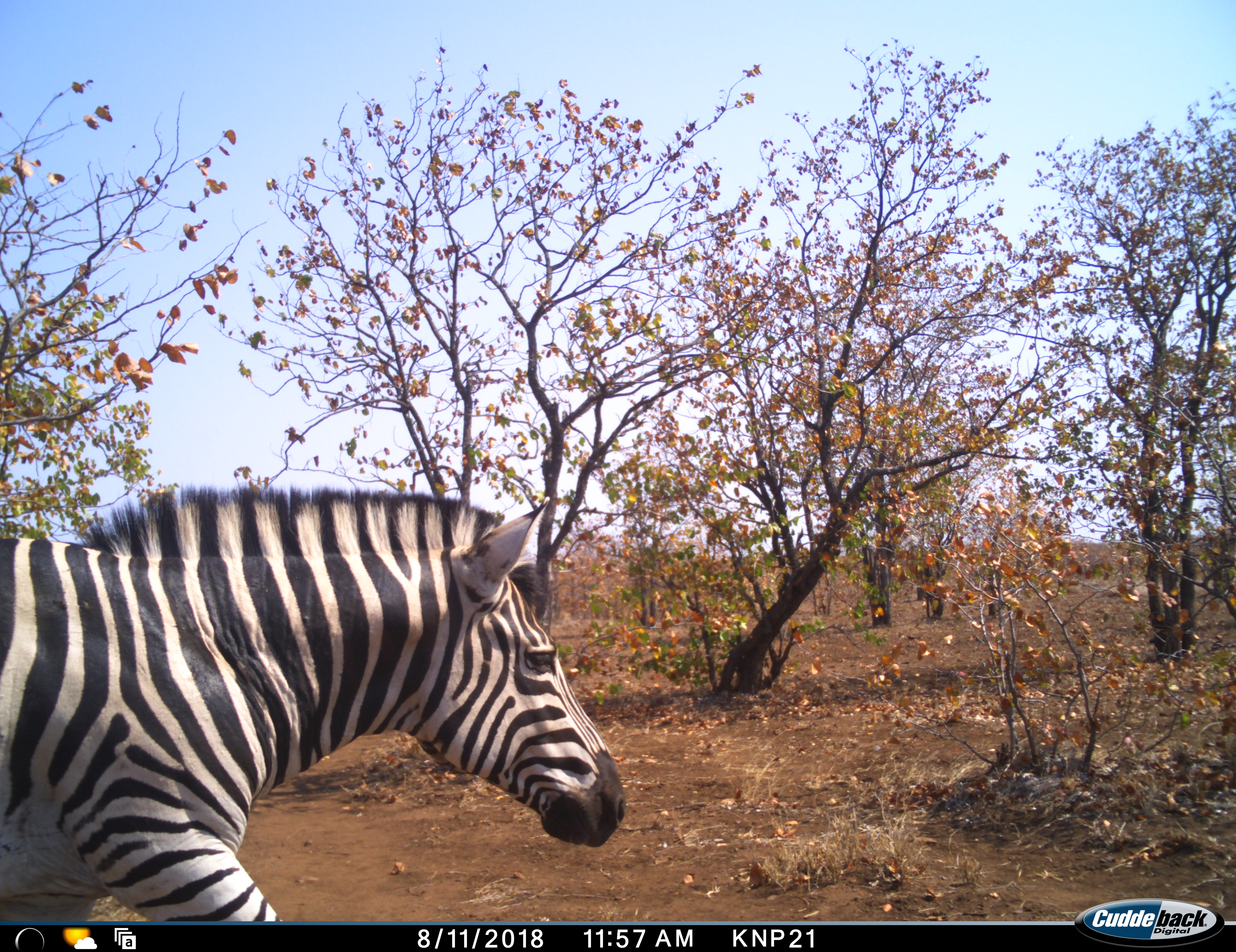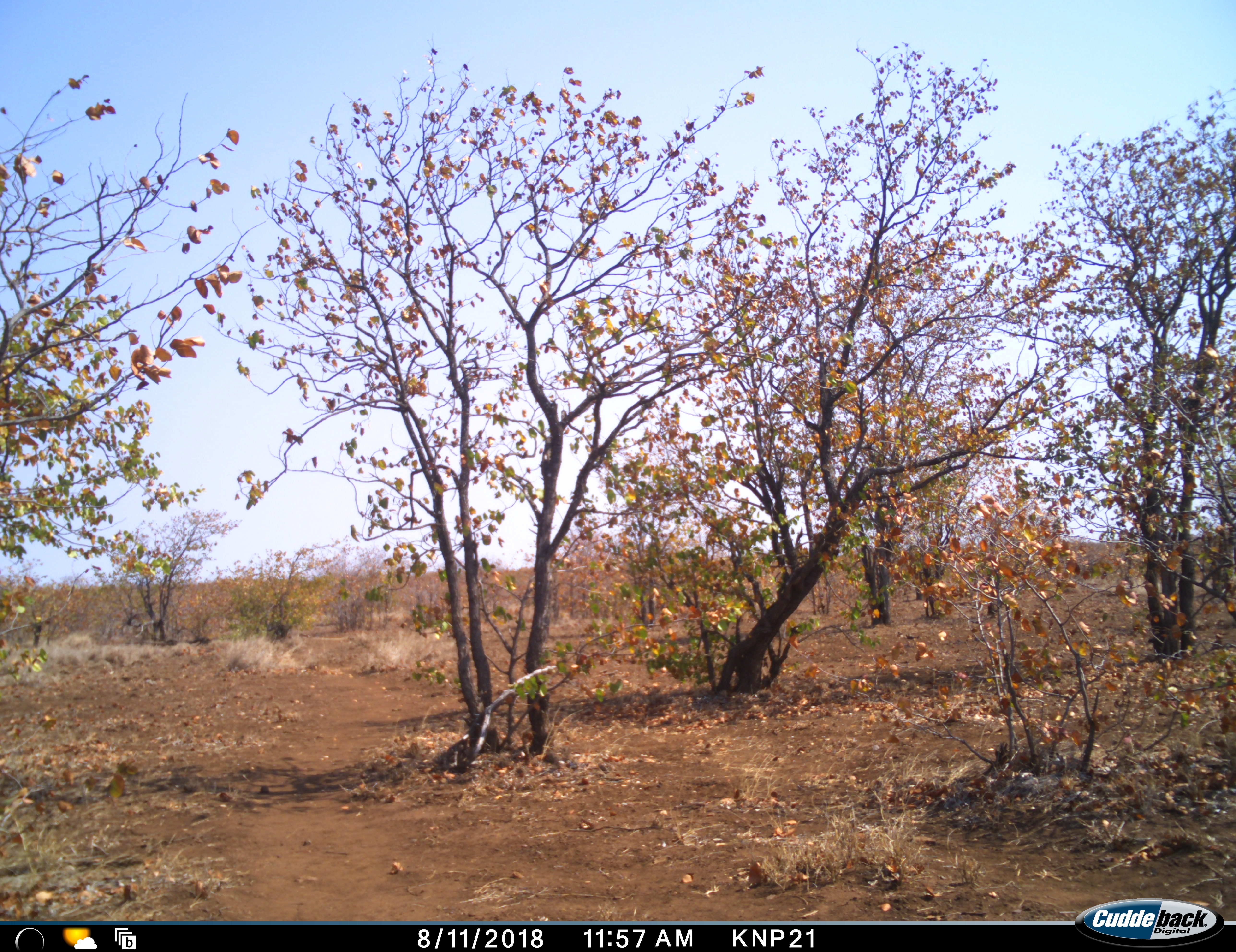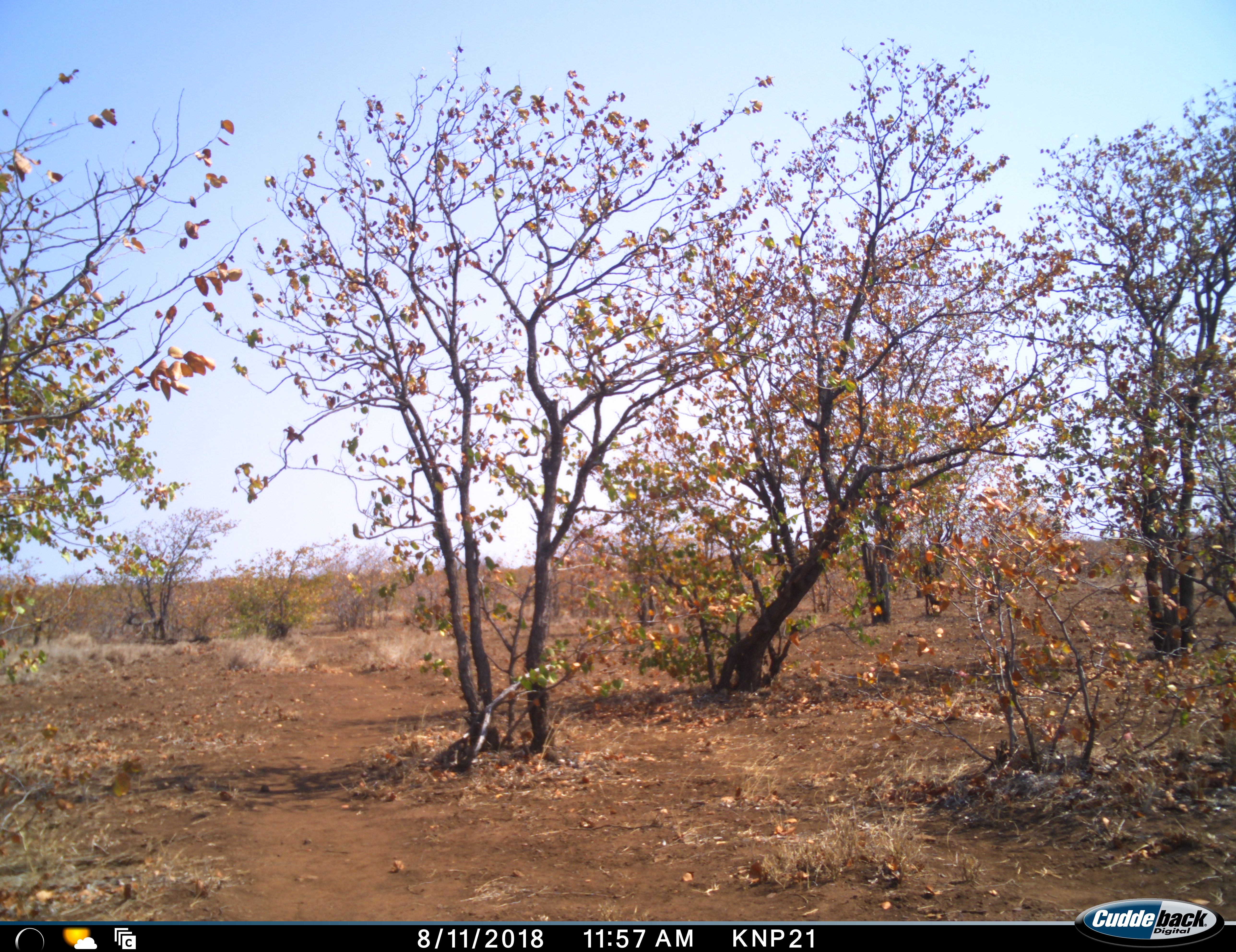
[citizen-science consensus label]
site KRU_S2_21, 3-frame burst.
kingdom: Animalia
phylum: Chordata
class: Mammalia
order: Perissodactyla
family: Equidae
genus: Equus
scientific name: Equus quagga burchellii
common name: burchell's zebra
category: zebraburchells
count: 1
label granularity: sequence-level